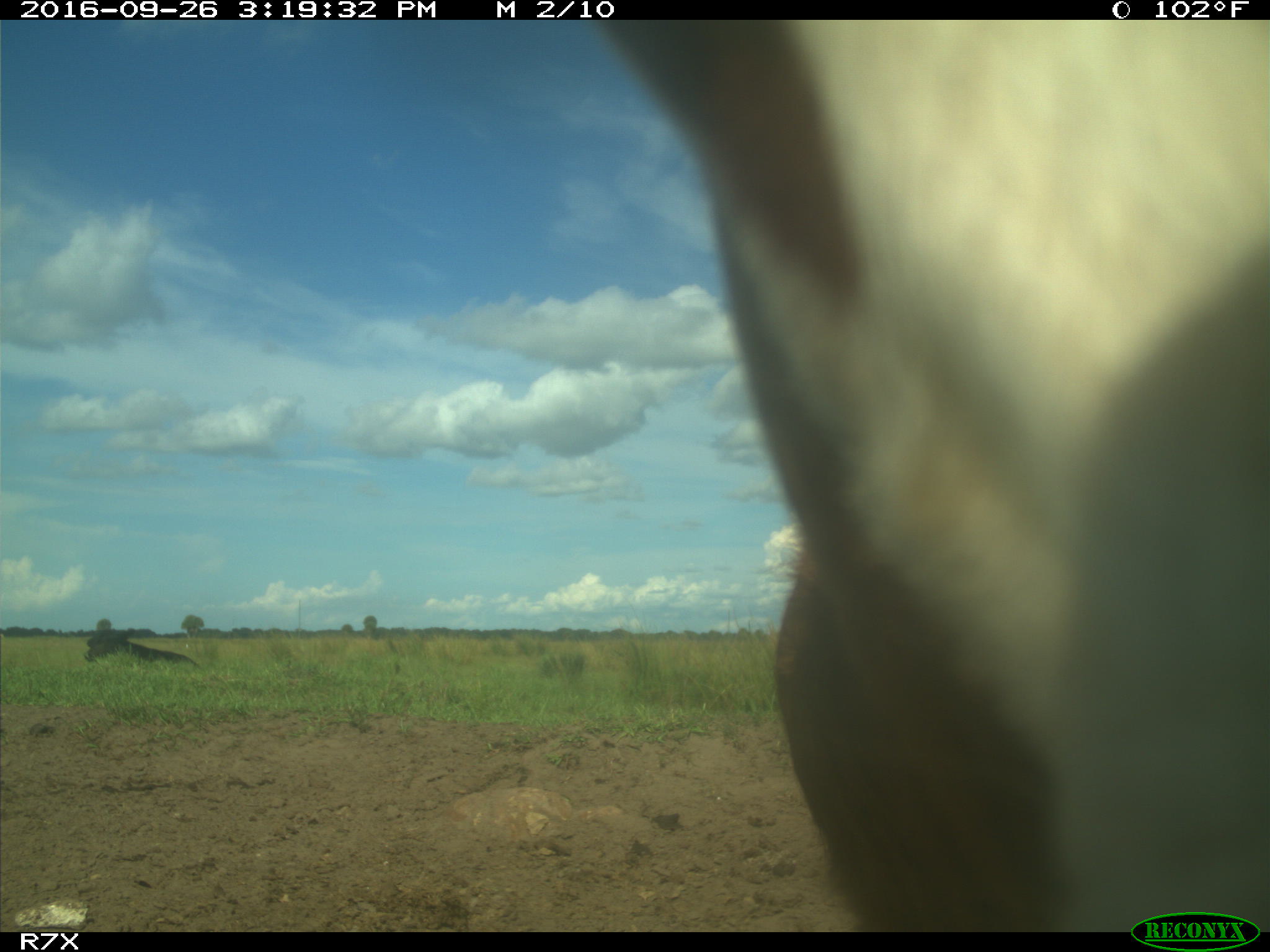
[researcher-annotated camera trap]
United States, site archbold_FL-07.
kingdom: Animalia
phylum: Chordata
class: Mammalia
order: Artiodactyla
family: Bovidae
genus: Bos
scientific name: Bos taurus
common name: domestic cow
Bos taurus (domestic cow).